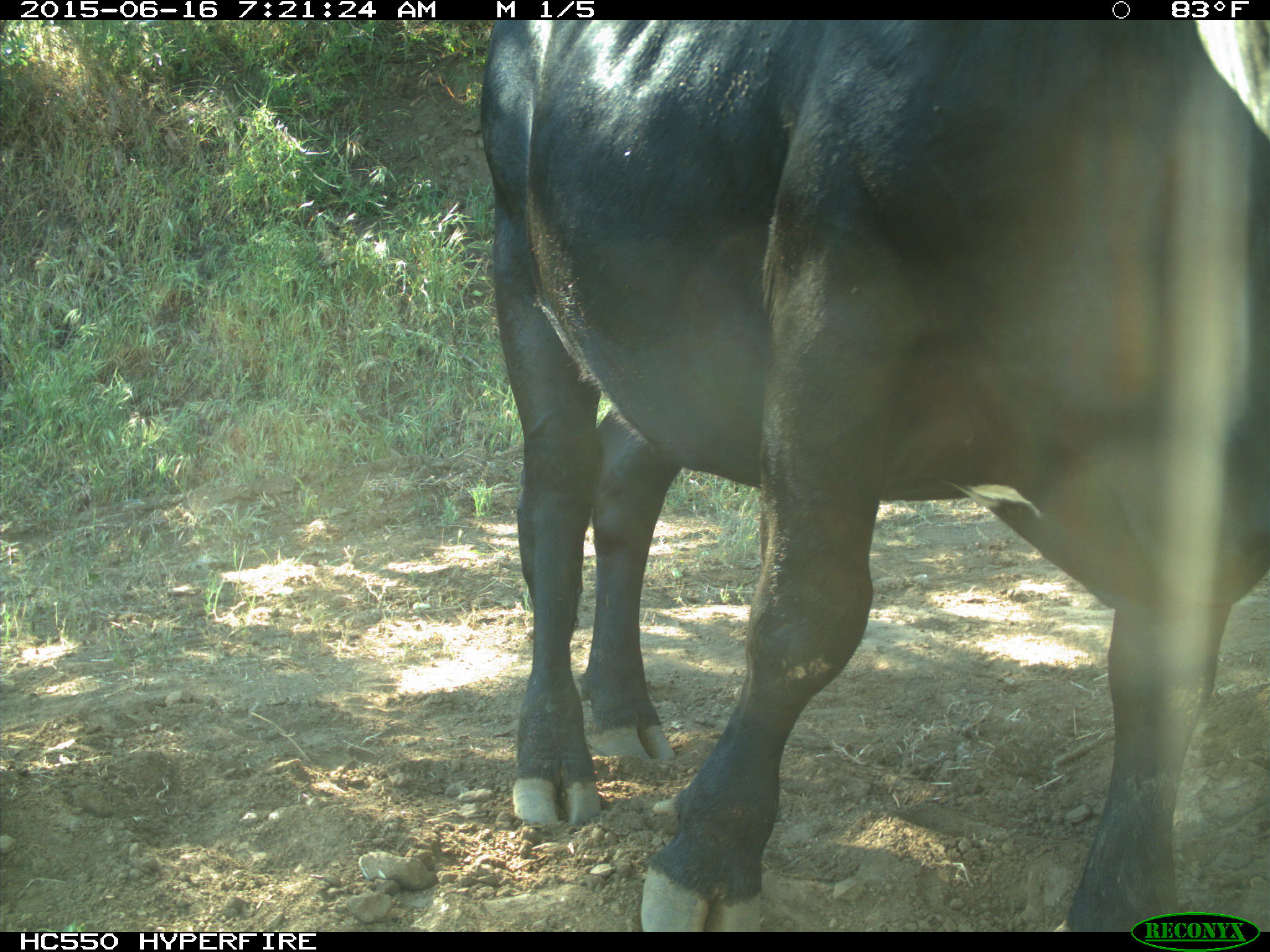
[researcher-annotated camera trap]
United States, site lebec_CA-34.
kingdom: Animalia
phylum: Chordata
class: Mammalia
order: Artiodactyla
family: Bovidae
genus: Bos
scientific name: Bos taurus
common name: domestic cow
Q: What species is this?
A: Bos taurus (domestic cow).